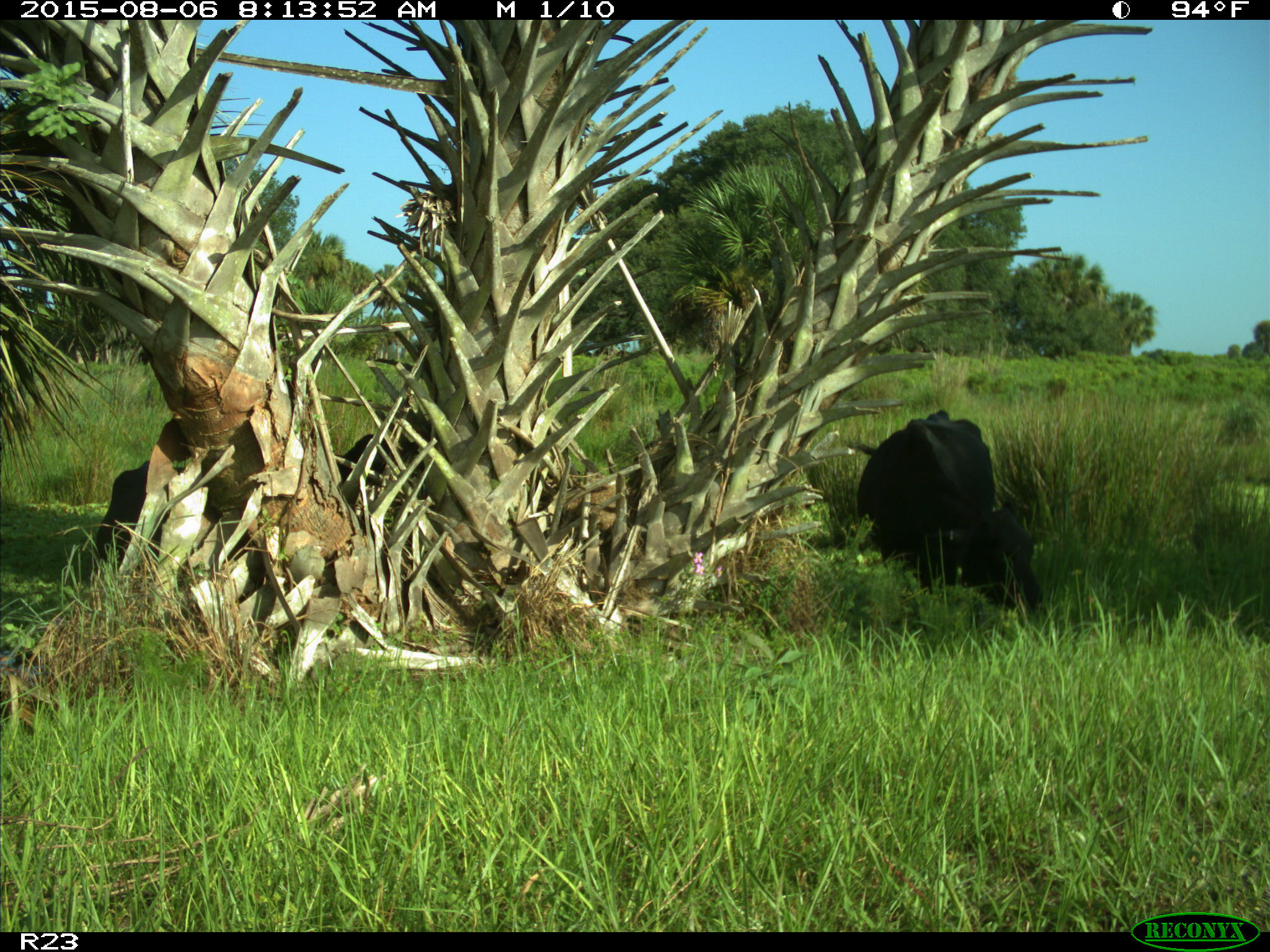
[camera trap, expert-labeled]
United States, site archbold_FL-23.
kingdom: Animalia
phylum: Chordata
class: Mammalia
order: Artiodactyla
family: Bovidae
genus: Bos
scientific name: Bos taurus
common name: domestic cow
Bos taurus (domestic cow).